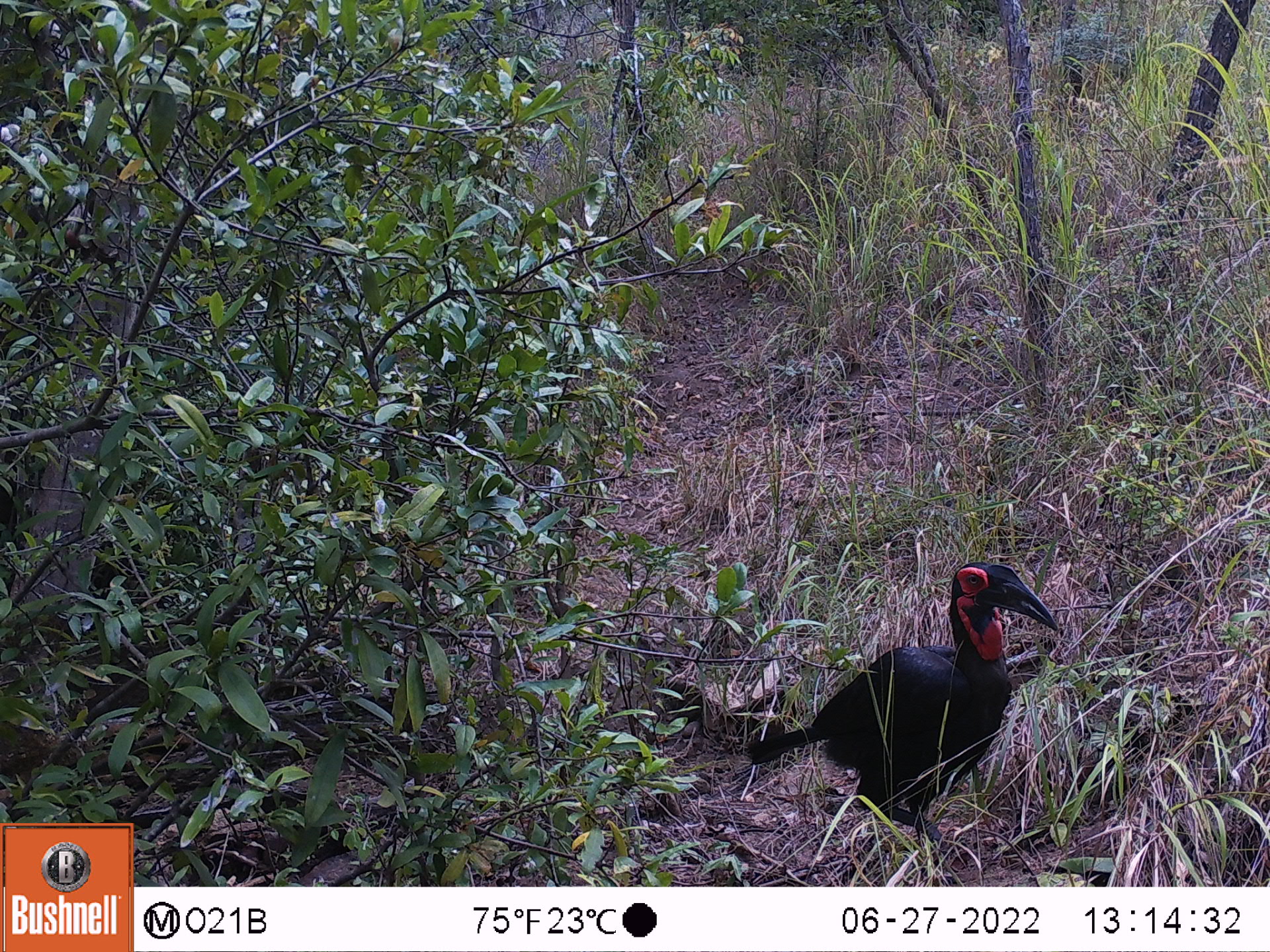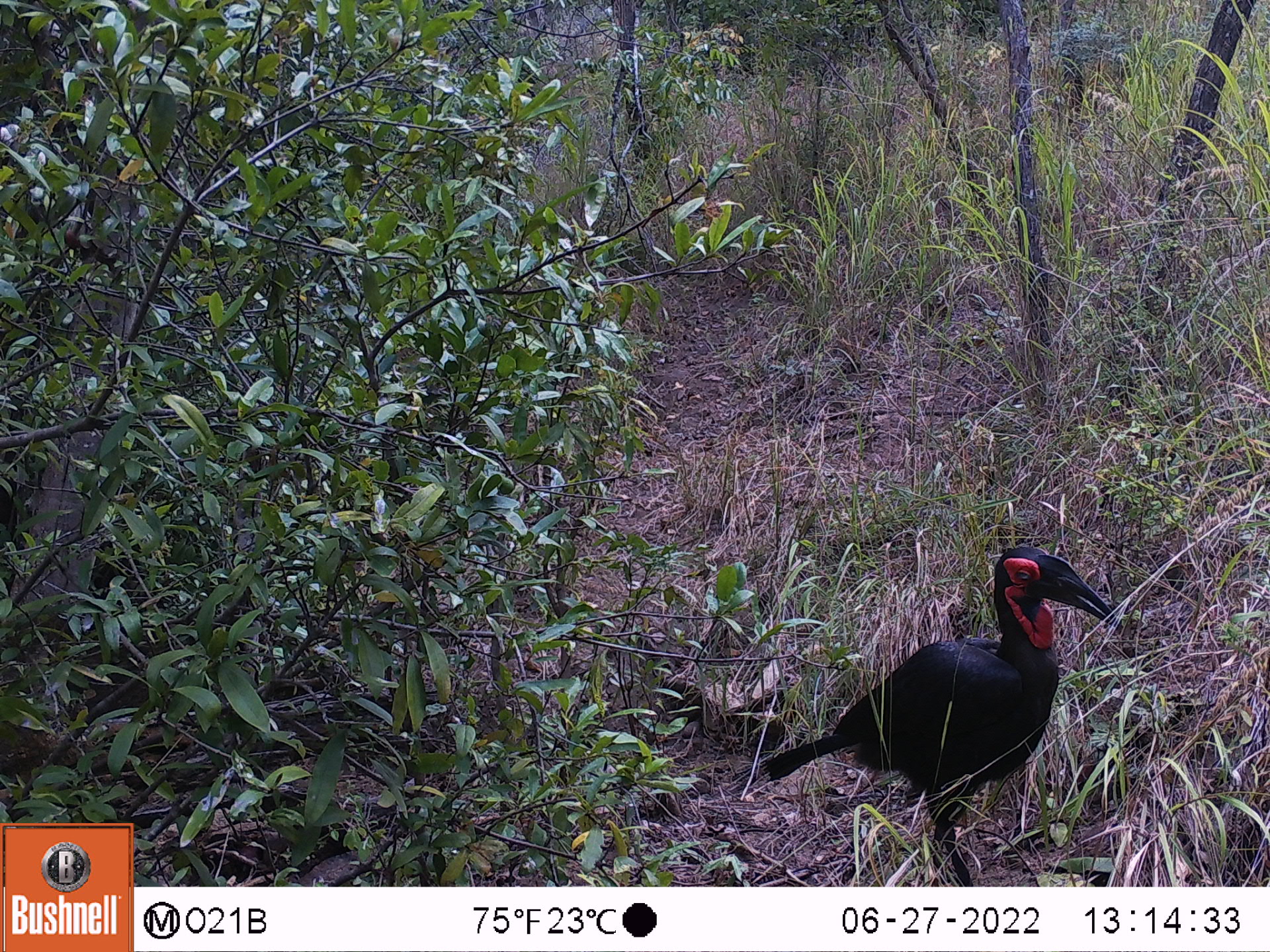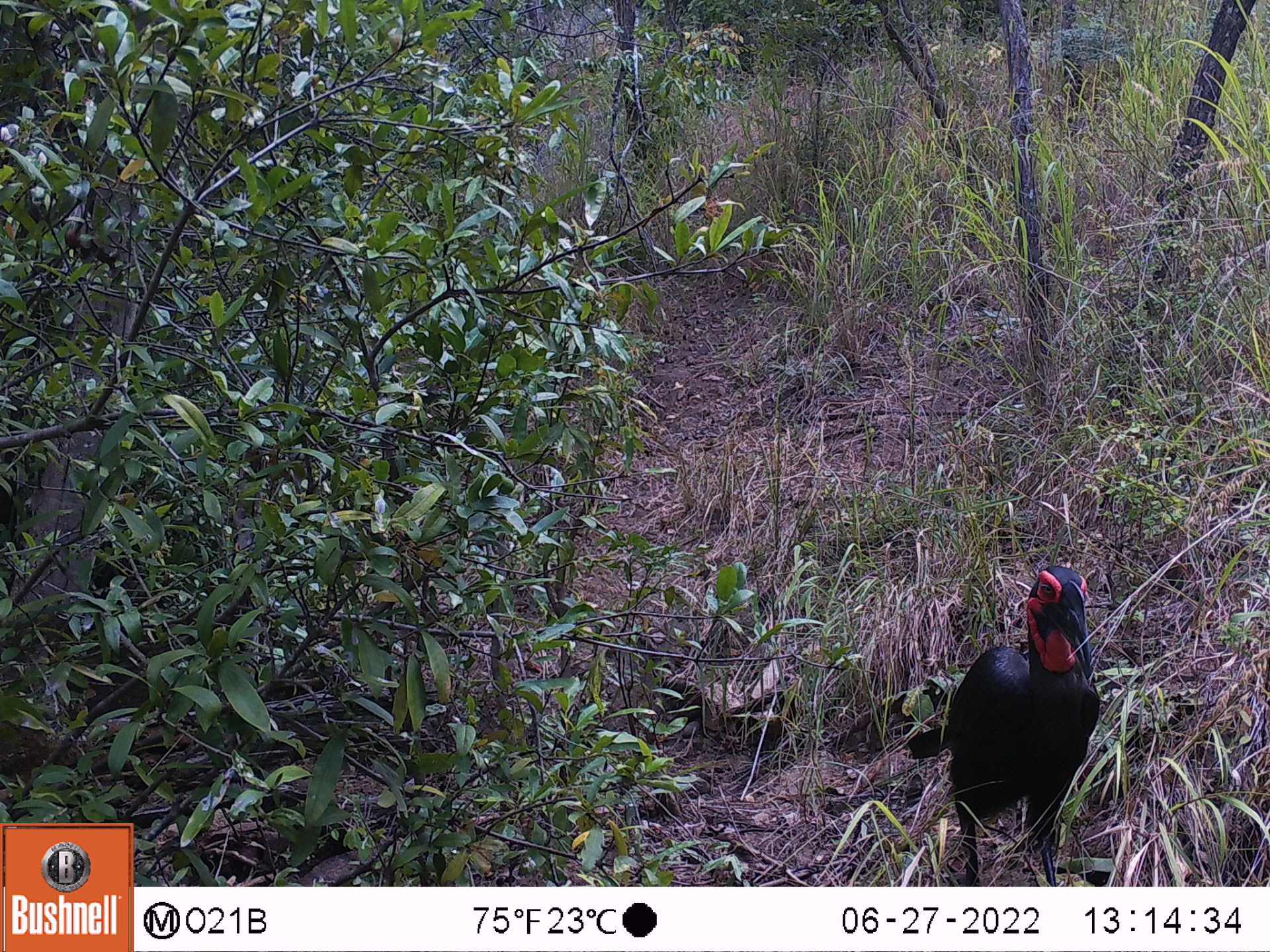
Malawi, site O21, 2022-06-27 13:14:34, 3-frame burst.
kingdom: Animalia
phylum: Chordata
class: Aves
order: Bucerotiformes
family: Bucorvidae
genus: Bucorvus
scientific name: Bucorvus leadbeateri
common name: southern ground hornbill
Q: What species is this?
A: Southern ground hornbill (Bucorvus leadbeateri).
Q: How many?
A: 1.